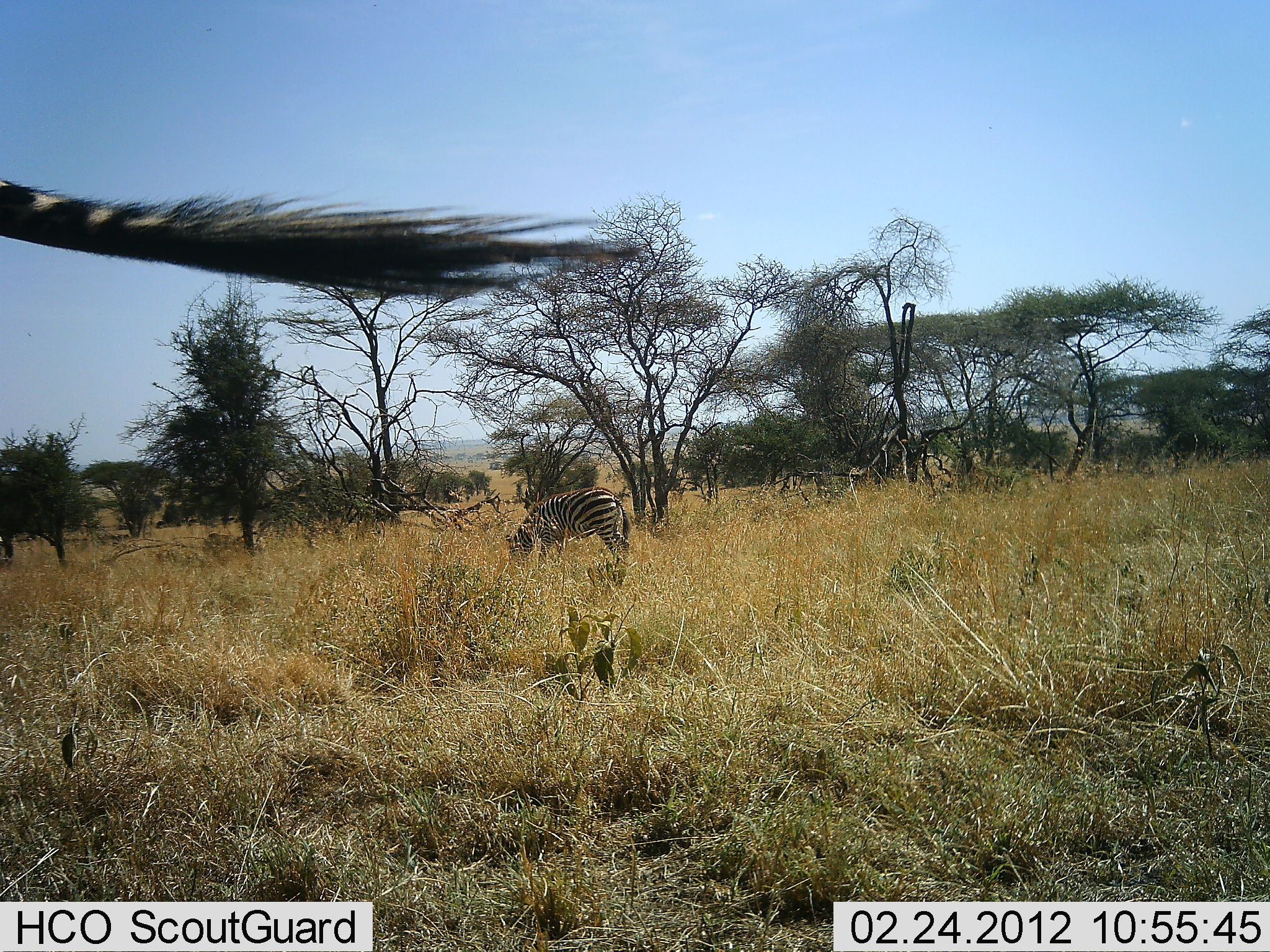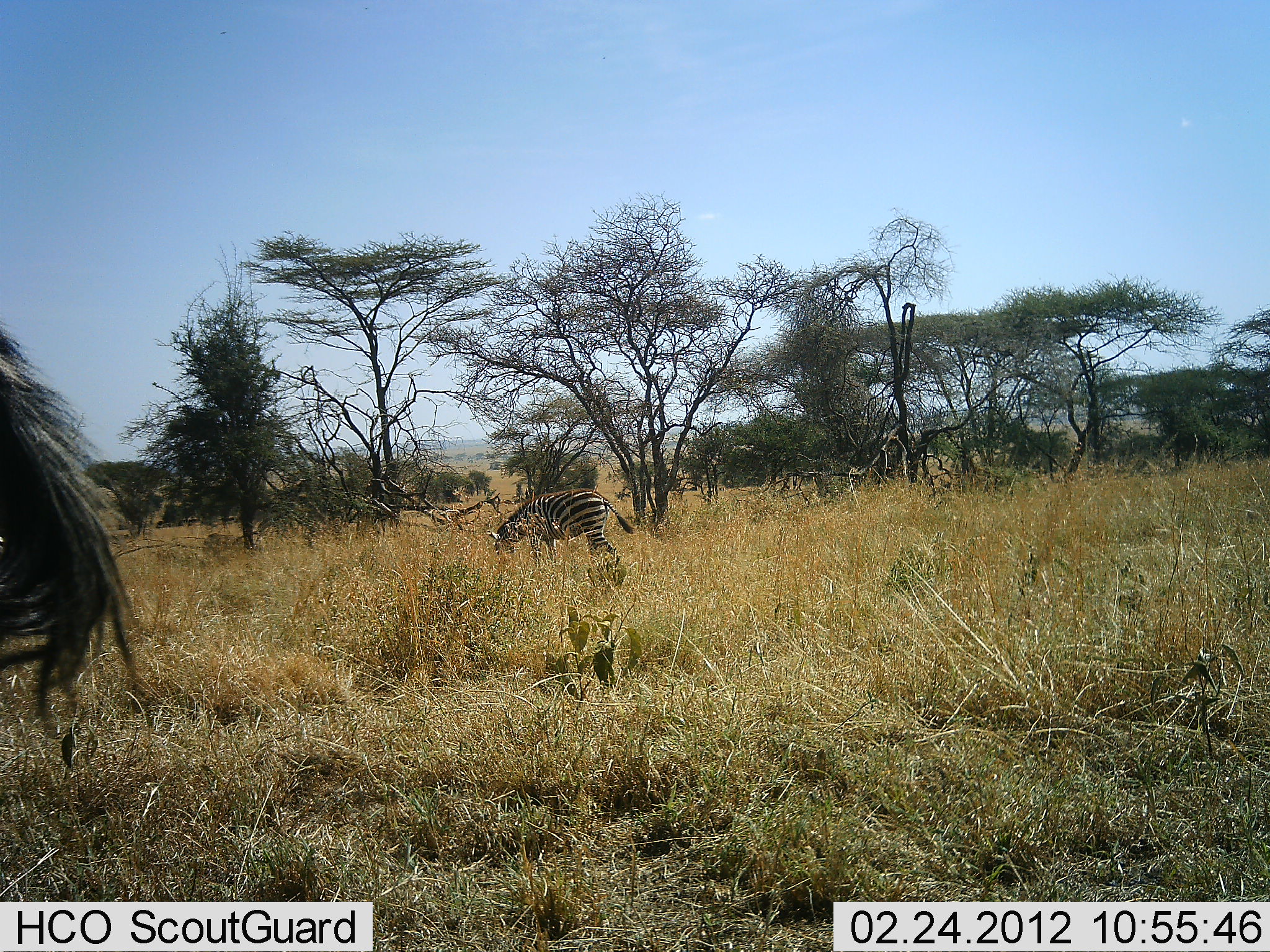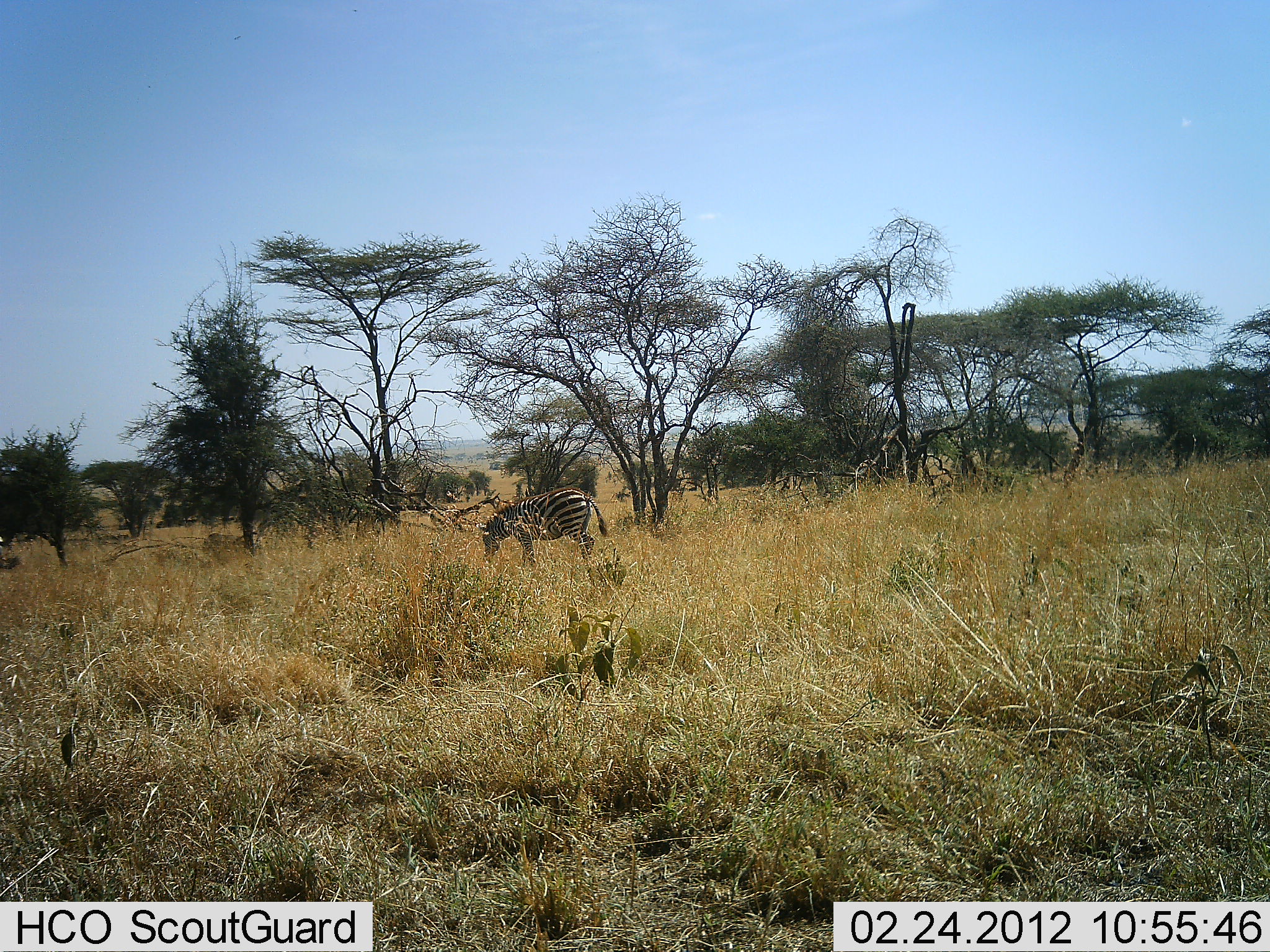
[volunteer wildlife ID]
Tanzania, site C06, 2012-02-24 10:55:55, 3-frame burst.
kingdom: Animalia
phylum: Chordata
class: Mammalia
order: Perissodactyla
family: Equidae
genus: Equus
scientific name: Equus quagga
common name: plains zebra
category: zebra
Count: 2.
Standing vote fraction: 29%.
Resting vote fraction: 0%.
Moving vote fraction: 25%.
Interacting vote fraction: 0%.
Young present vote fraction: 8%.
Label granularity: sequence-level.